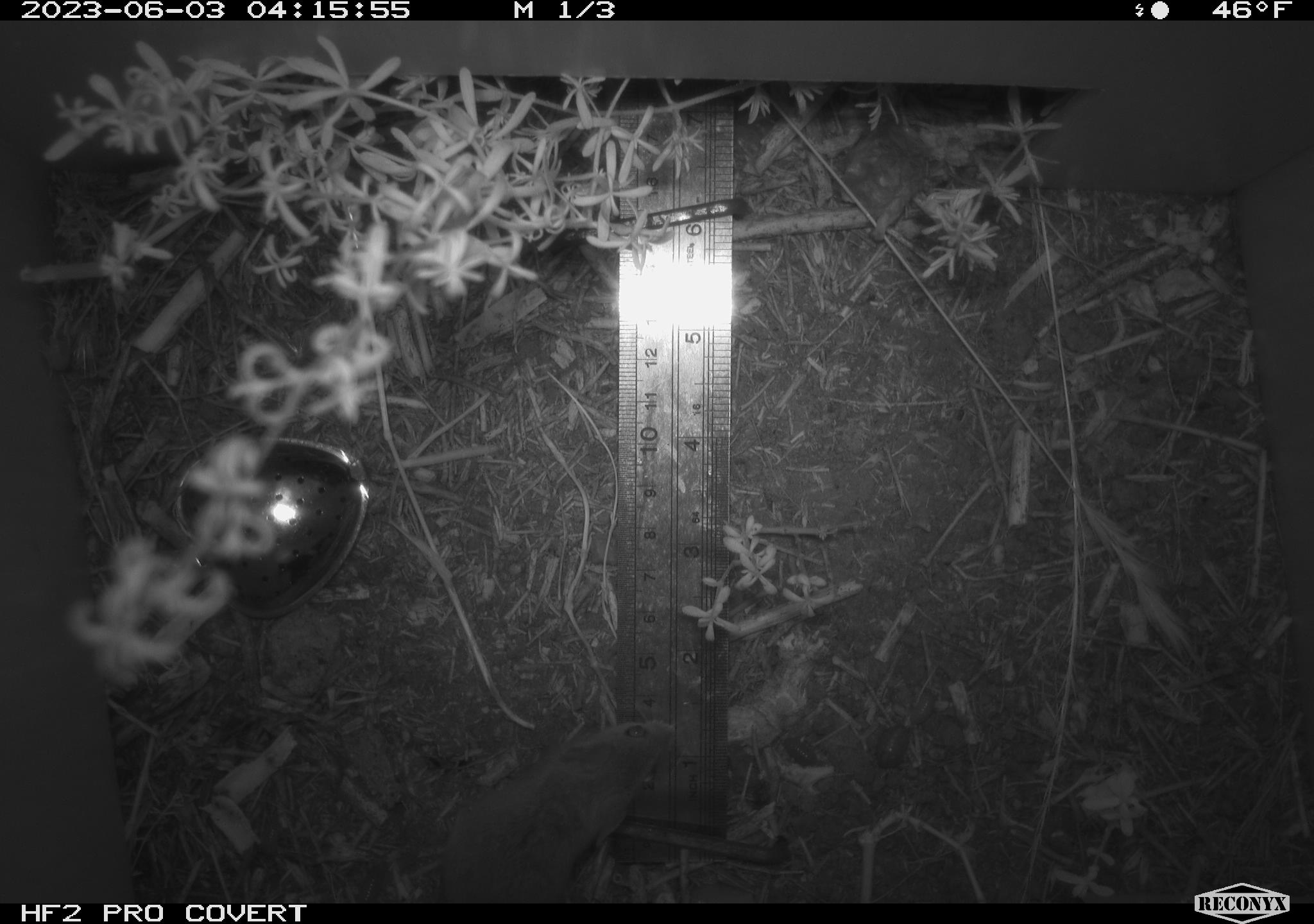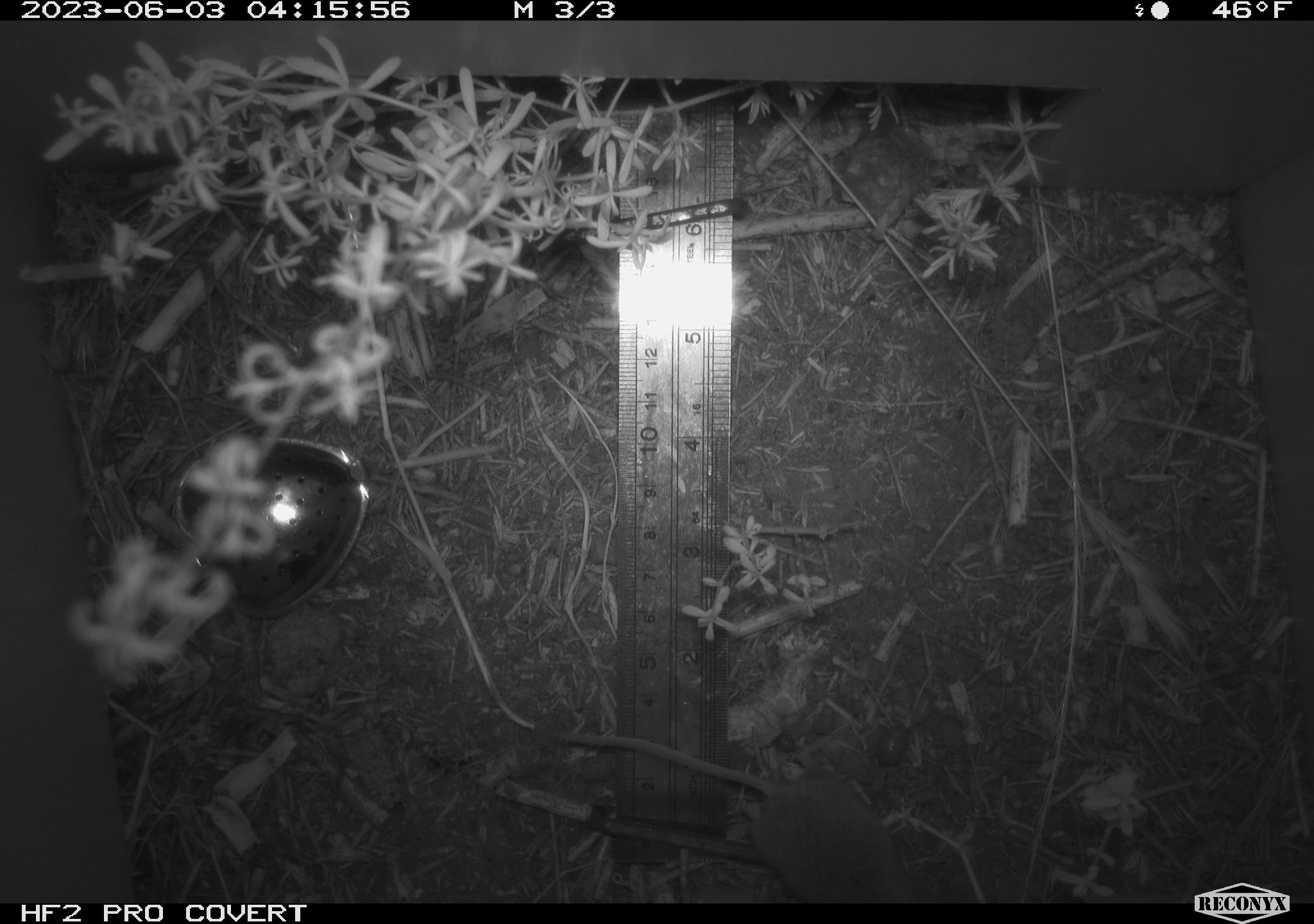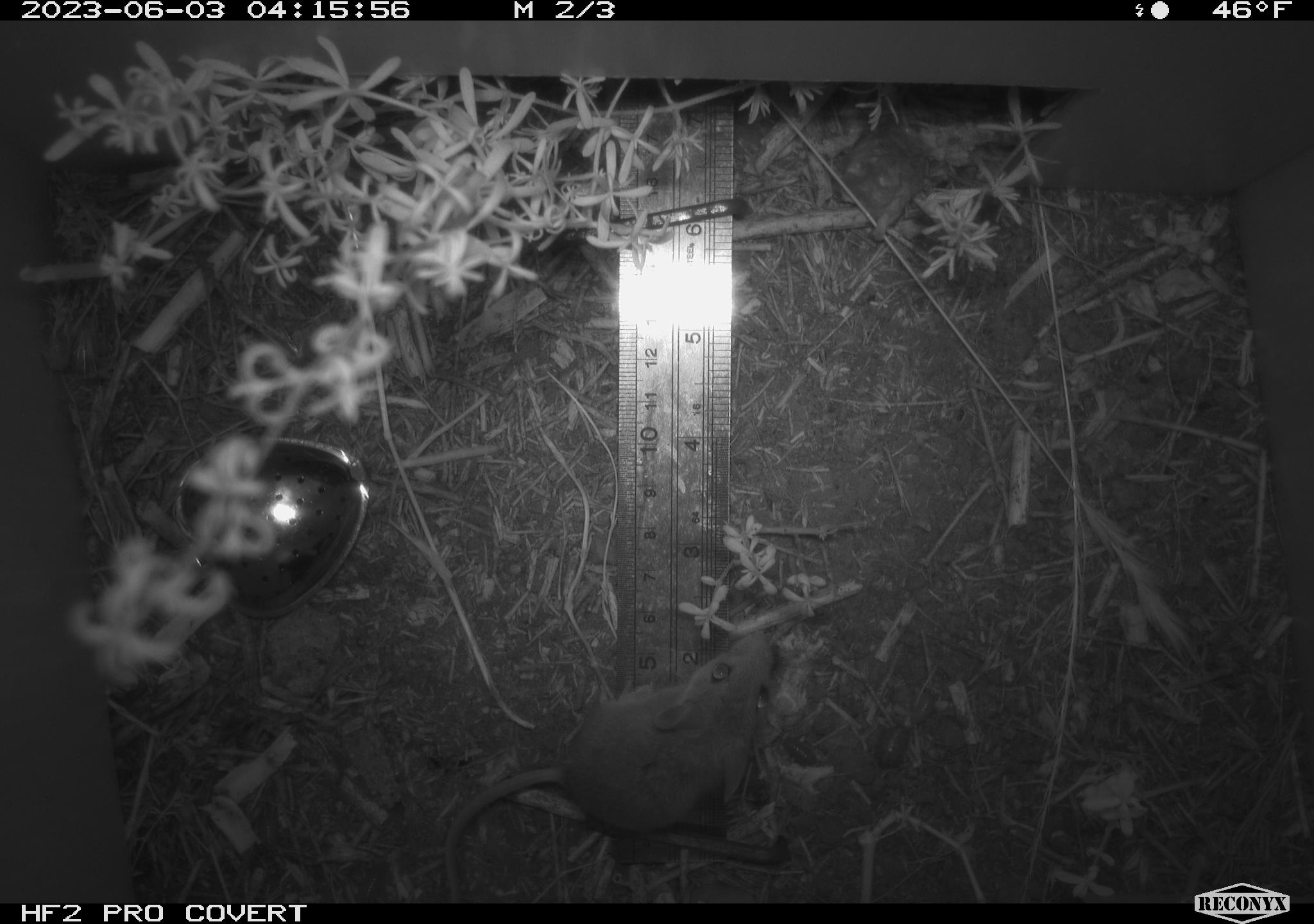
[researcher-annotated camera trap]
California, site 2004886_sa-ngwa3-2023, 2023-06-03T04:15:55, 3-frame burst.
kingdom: Animalia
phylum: Chordata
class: Mammalia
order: Rodentia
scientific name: Rodentia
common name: mouse species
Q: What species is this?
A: Mouse species (Rodentia).